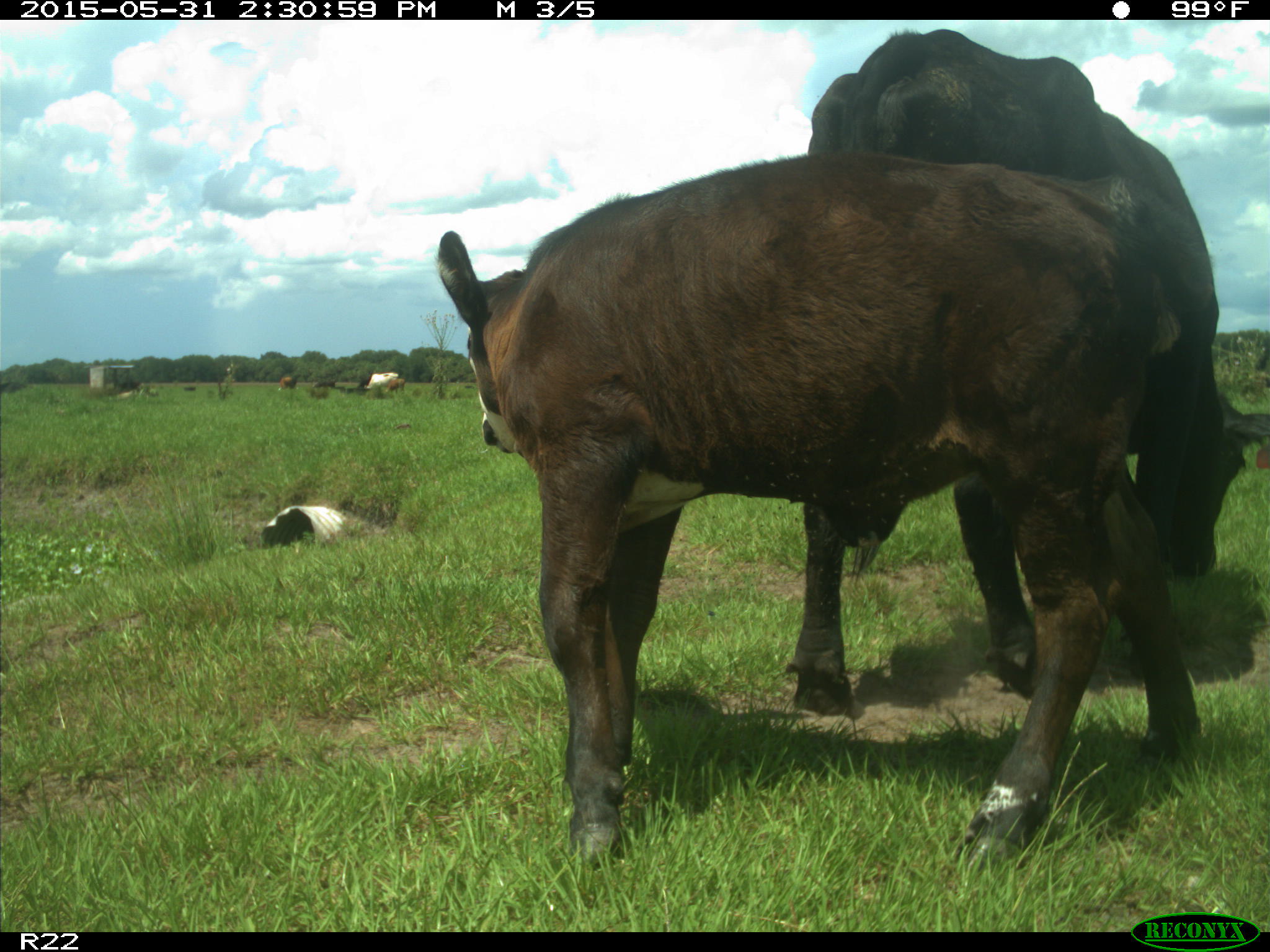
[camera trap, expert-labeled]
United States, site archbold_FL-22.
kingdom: Animalia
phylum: Chordata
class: Mammalia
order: Artiodactyla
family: Bovidae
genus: Bos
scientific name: Bos taurus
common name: domestic cow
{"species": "Bos taurus (domestic cow)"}